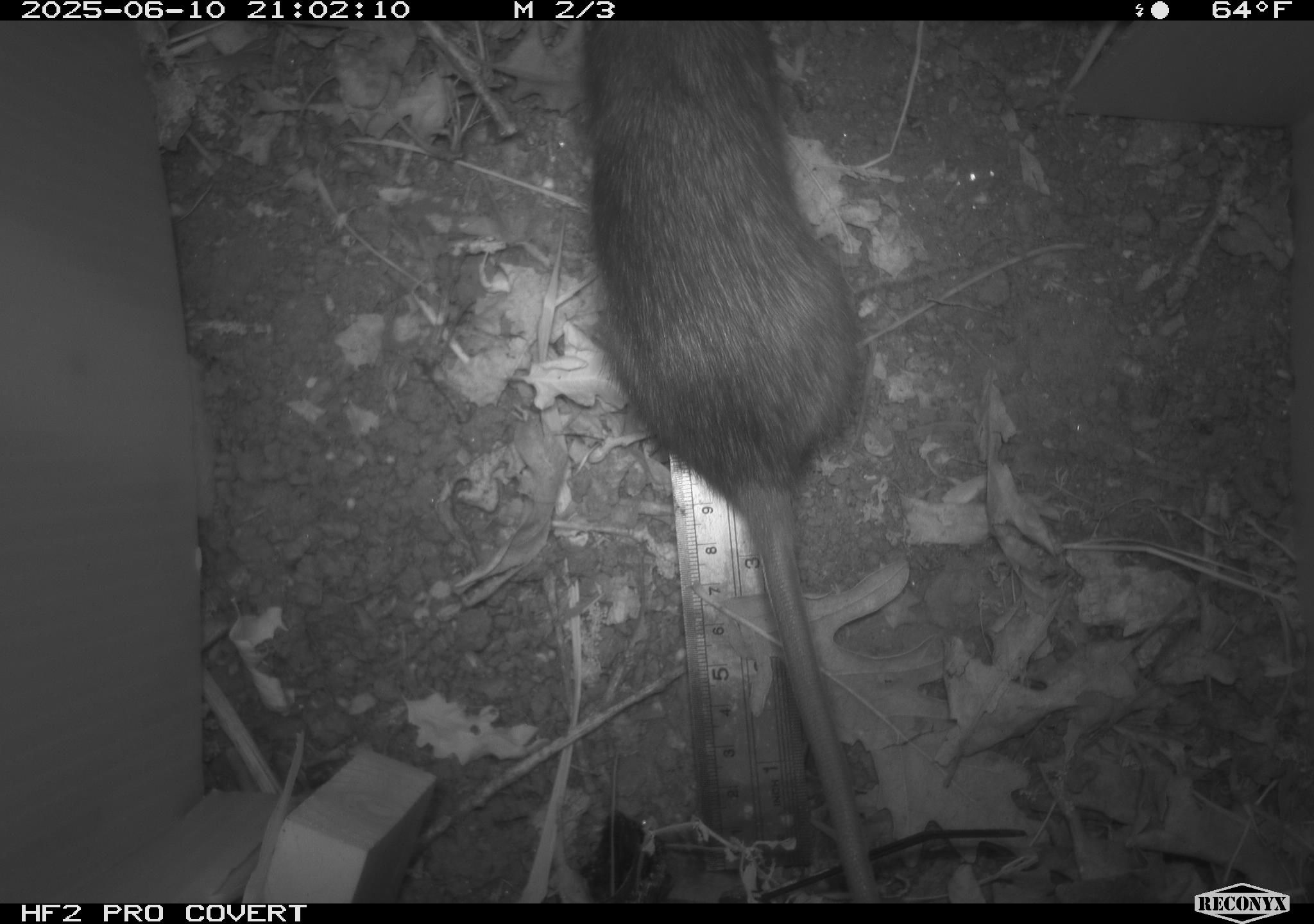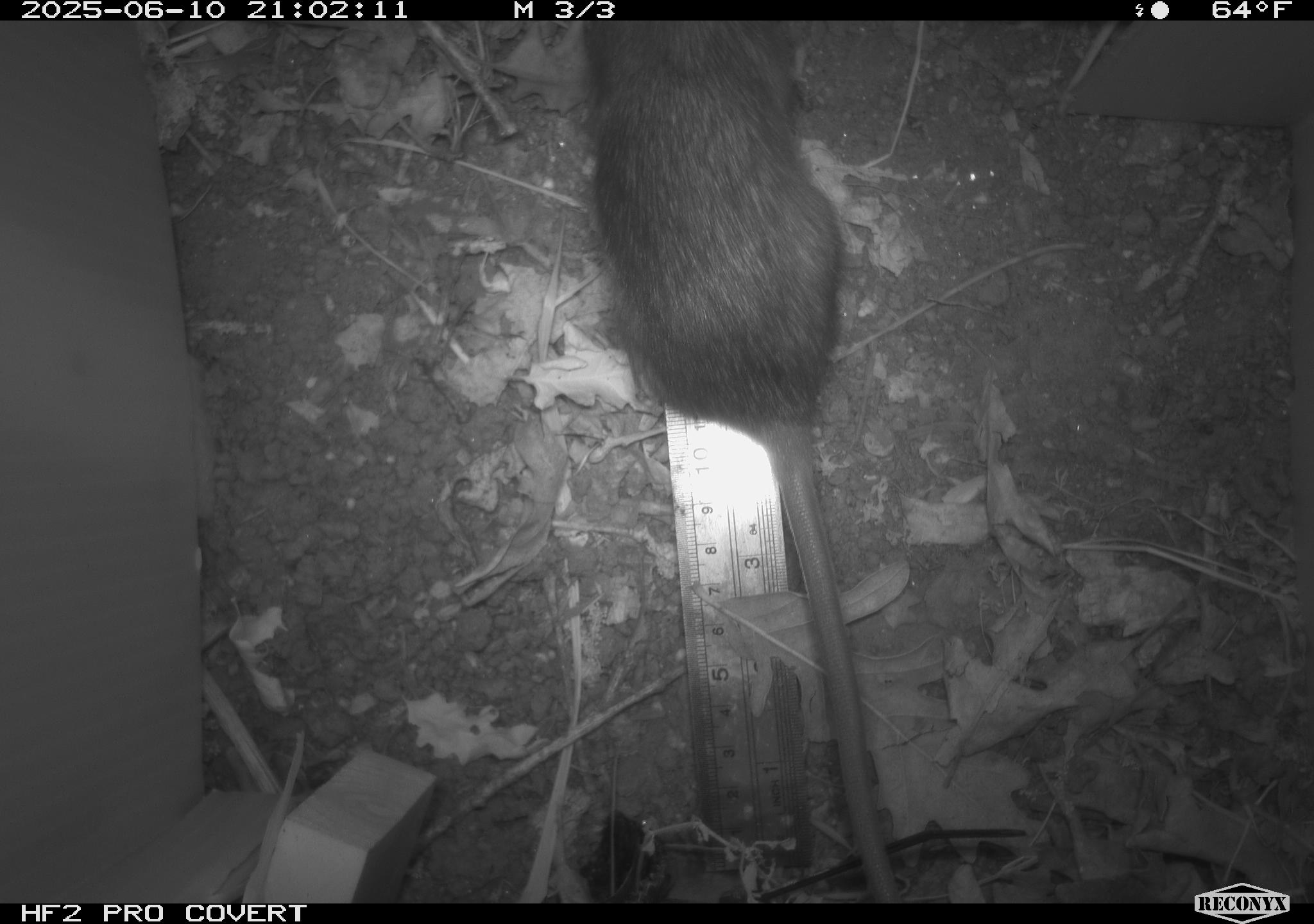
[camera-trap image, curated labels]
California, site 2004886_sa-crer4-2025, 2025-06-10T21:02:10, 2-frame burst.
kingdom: Animalia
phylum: Chordata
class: Mammalia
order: Rodentia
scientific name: Rodentia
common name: rodent